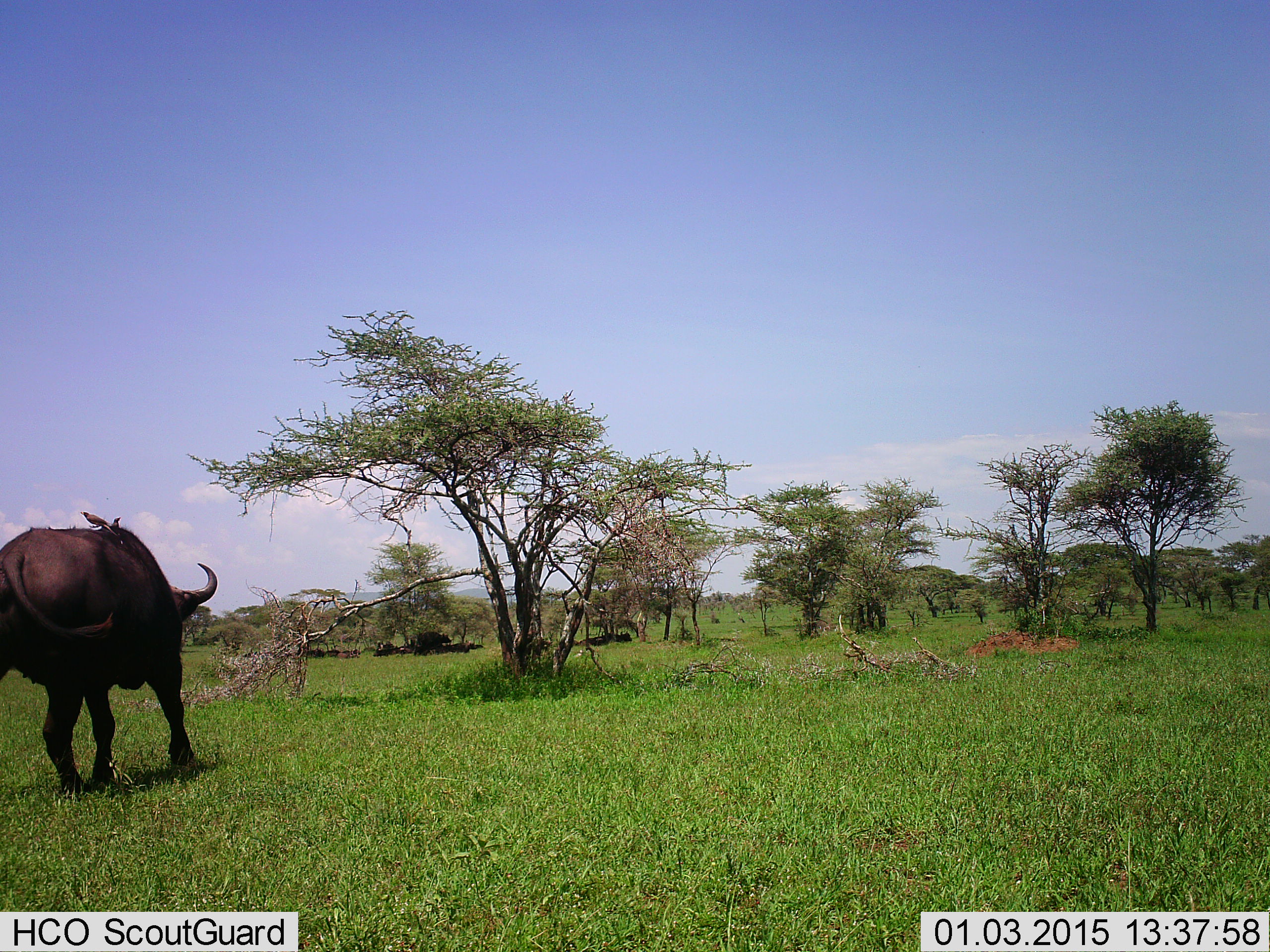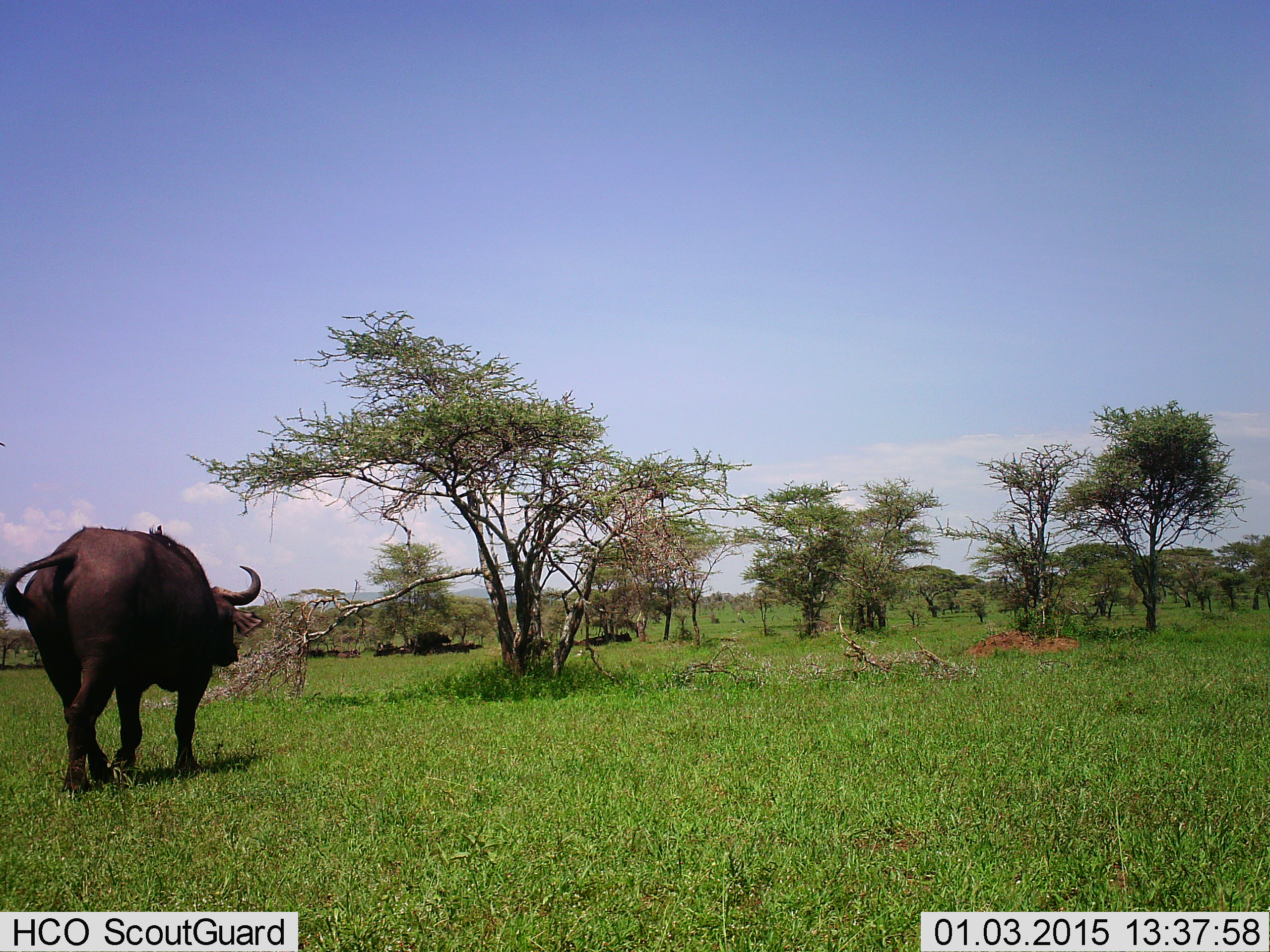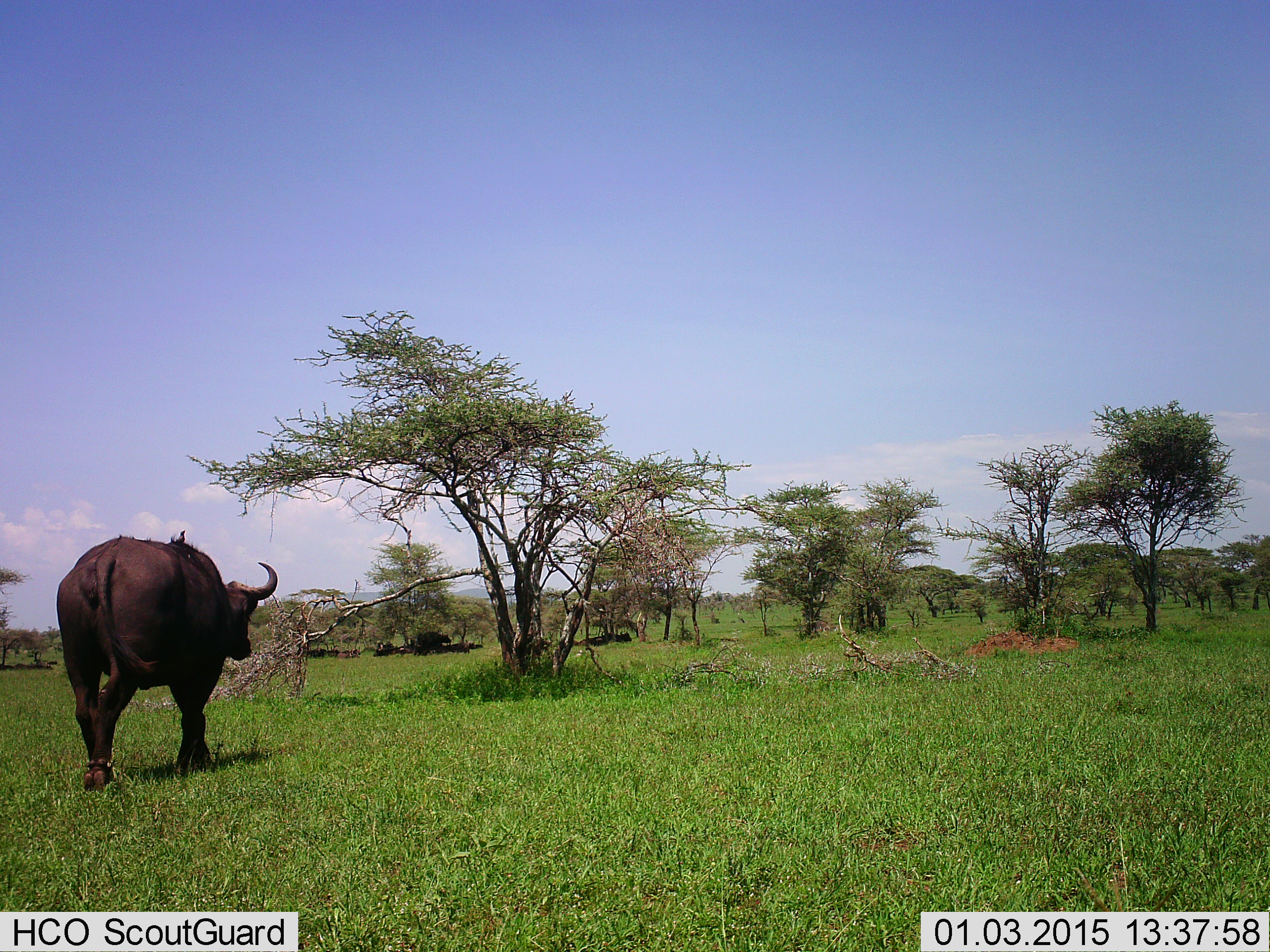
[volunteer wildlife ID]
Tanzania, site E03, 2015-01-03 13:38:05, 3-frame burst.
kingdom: Animalia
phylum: Chordata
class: Mammalia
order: Artiodactyla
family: Bovidae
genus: Syncerus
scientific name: Syncerus caffer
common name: cape buffalo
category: buffalo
Buffalo (cape buffalo) (Syncerus caffer), count 1. Behavior (volunteer vote fractions): standing 20%, resting 10%, moving 90%, interacting 0%. Young present (vote fraction): 0%. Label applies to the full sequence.